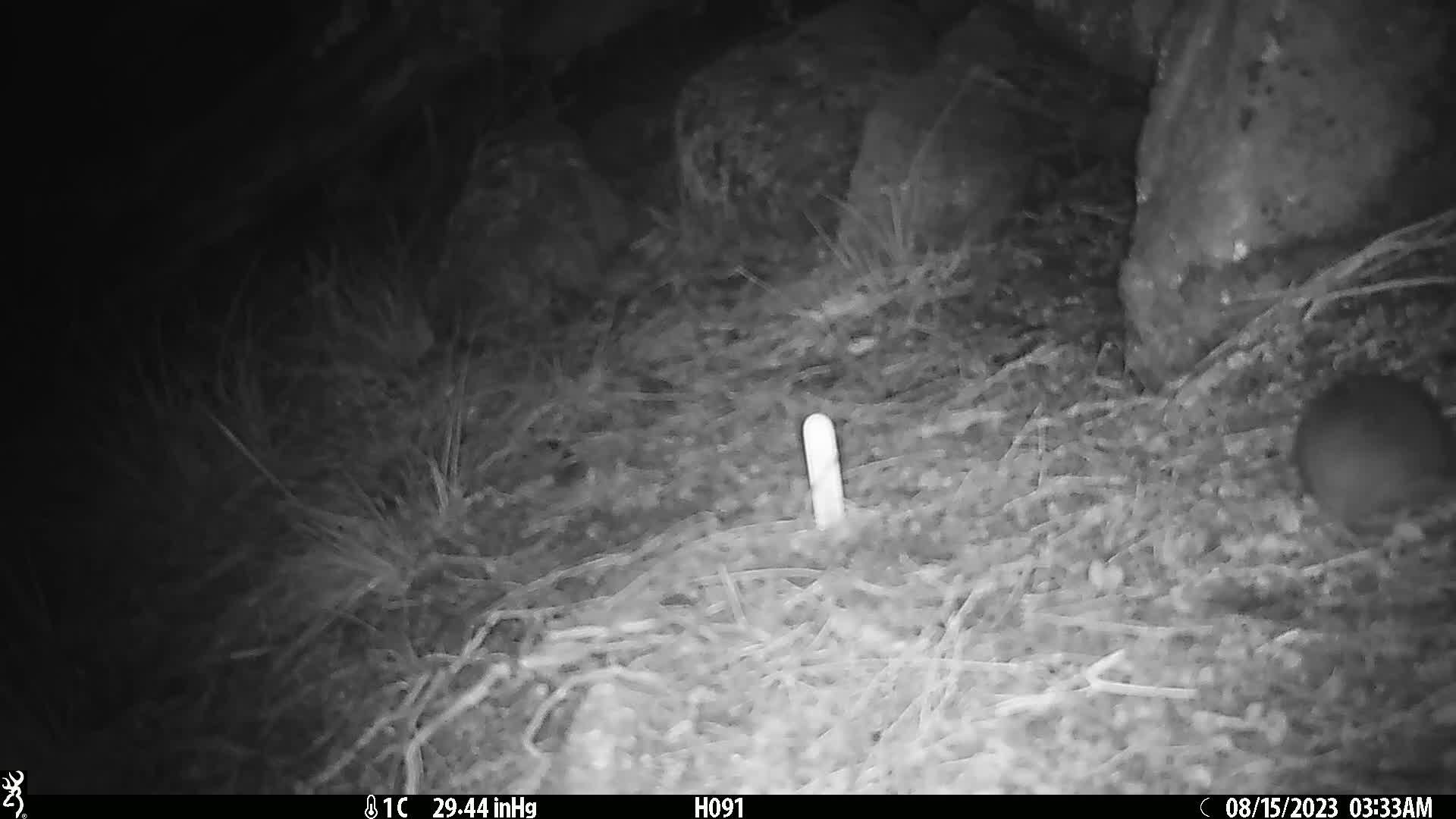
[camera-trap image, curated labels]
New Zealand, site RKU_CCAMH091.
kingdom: Animalia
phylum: Chordata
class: Mammalia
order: Rodentia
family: Muridae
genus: Rattus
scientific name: Rattus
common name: rat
Rat (Rattus).